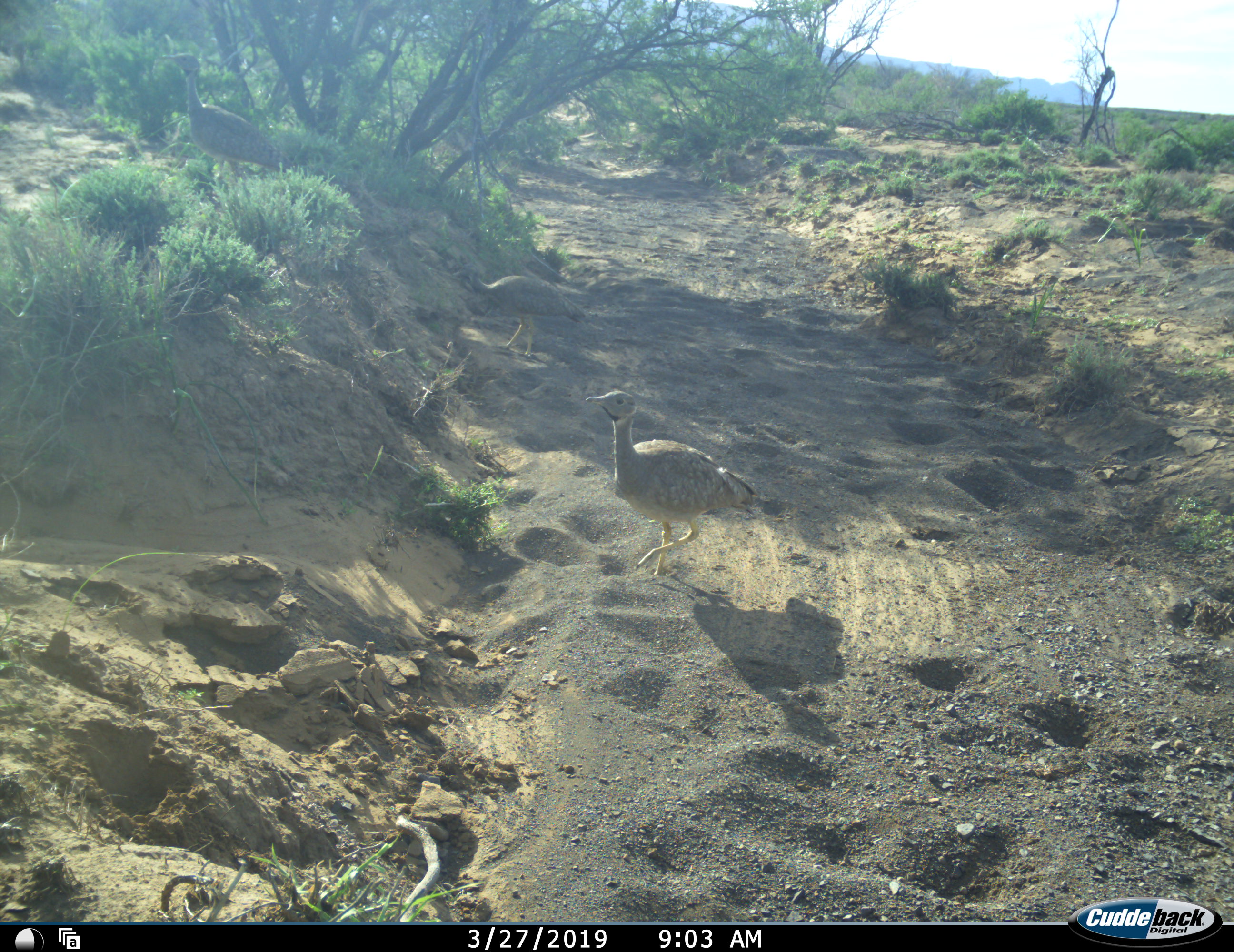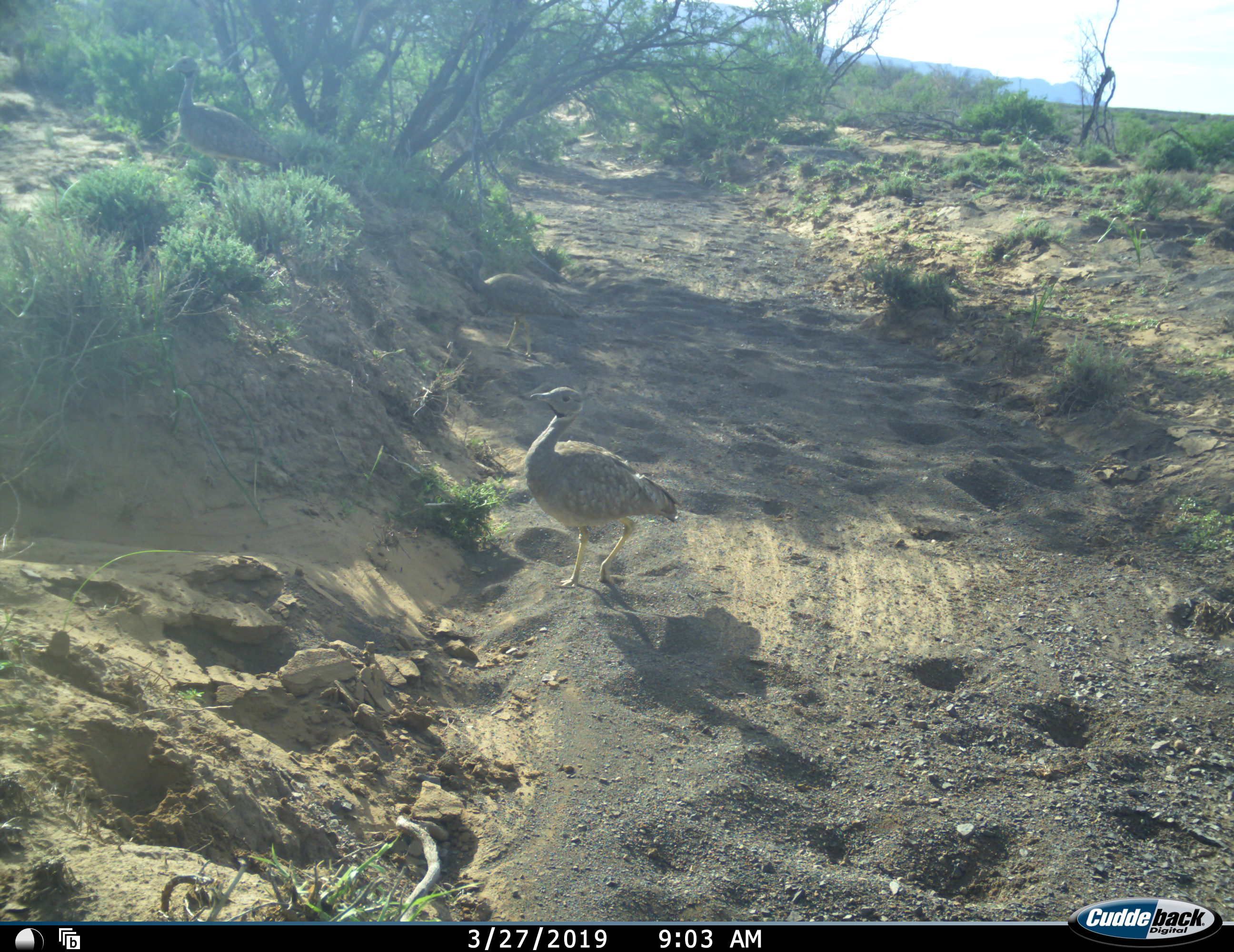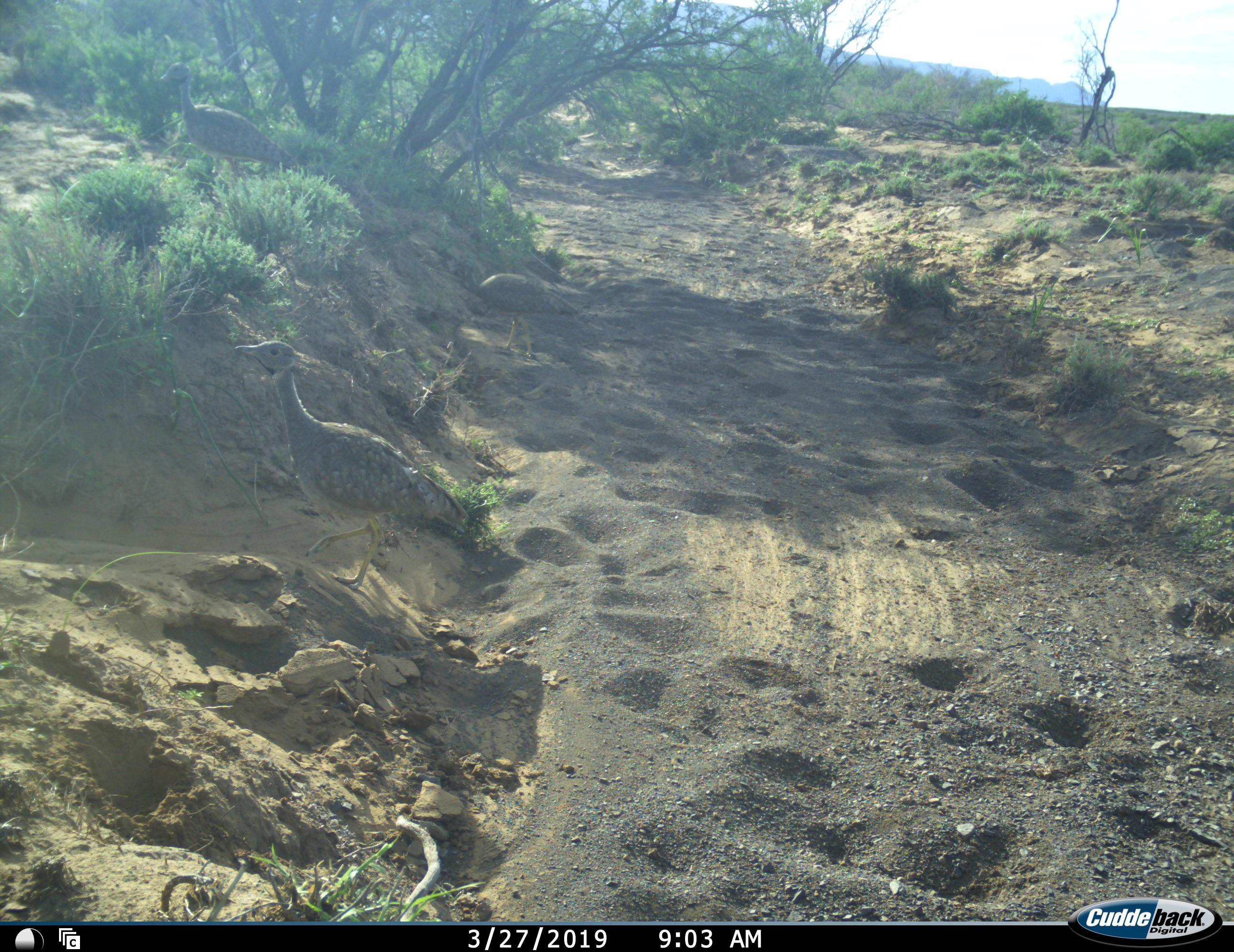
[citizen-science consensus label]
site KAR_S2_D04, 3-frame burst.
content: unidentified animal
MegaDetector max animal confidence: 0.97